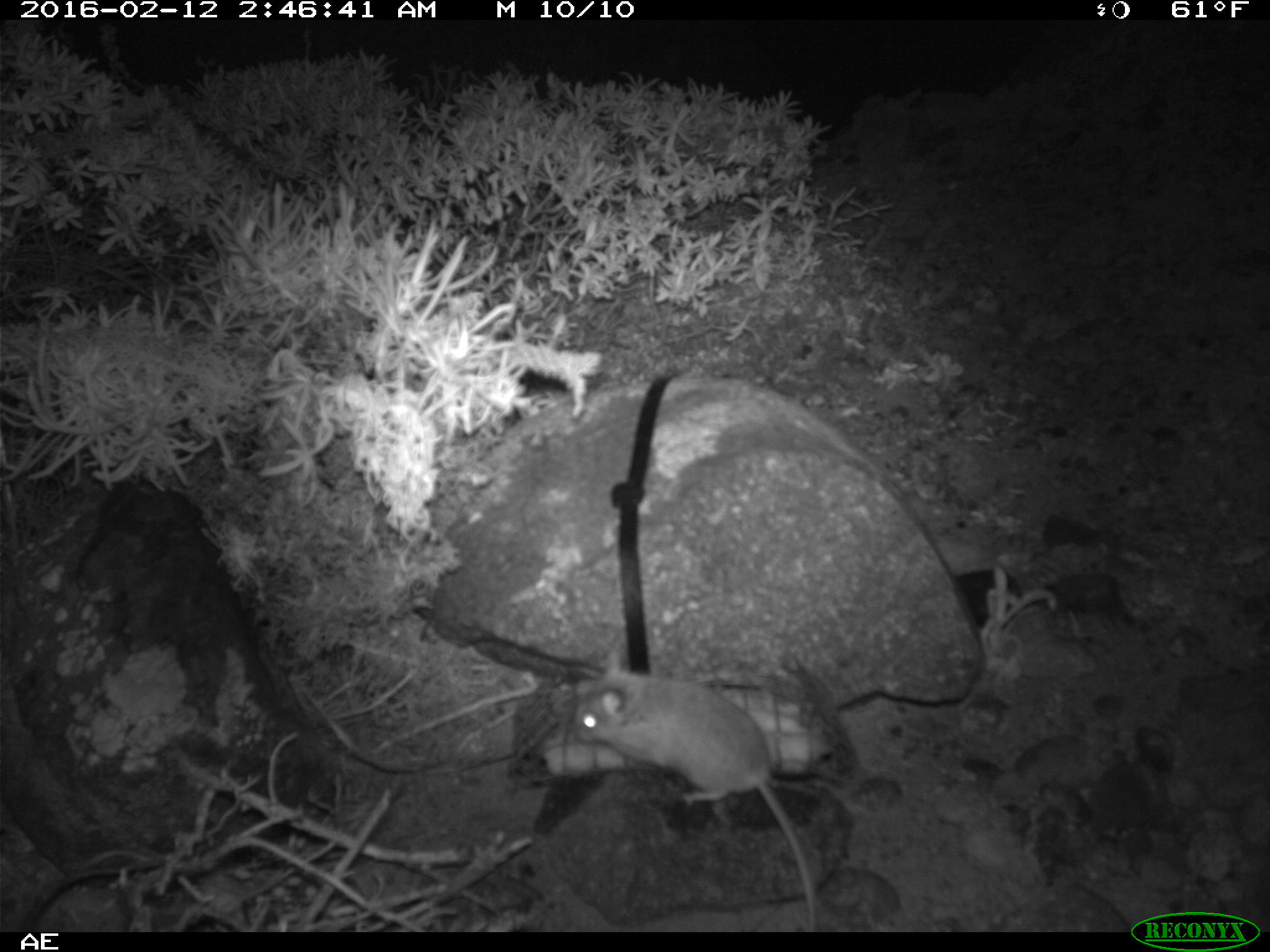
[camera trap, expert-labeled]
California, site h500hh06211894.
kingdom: Animalia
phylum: Chordata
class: Mammalia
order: Rodentia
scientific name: Rodentia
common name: rodent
Rodent (Rodentia).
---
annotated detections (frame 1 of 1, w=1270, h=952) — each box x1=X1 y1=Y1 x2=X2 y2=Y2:
rodent: x1=574 y1=651 x2=816 y2=932